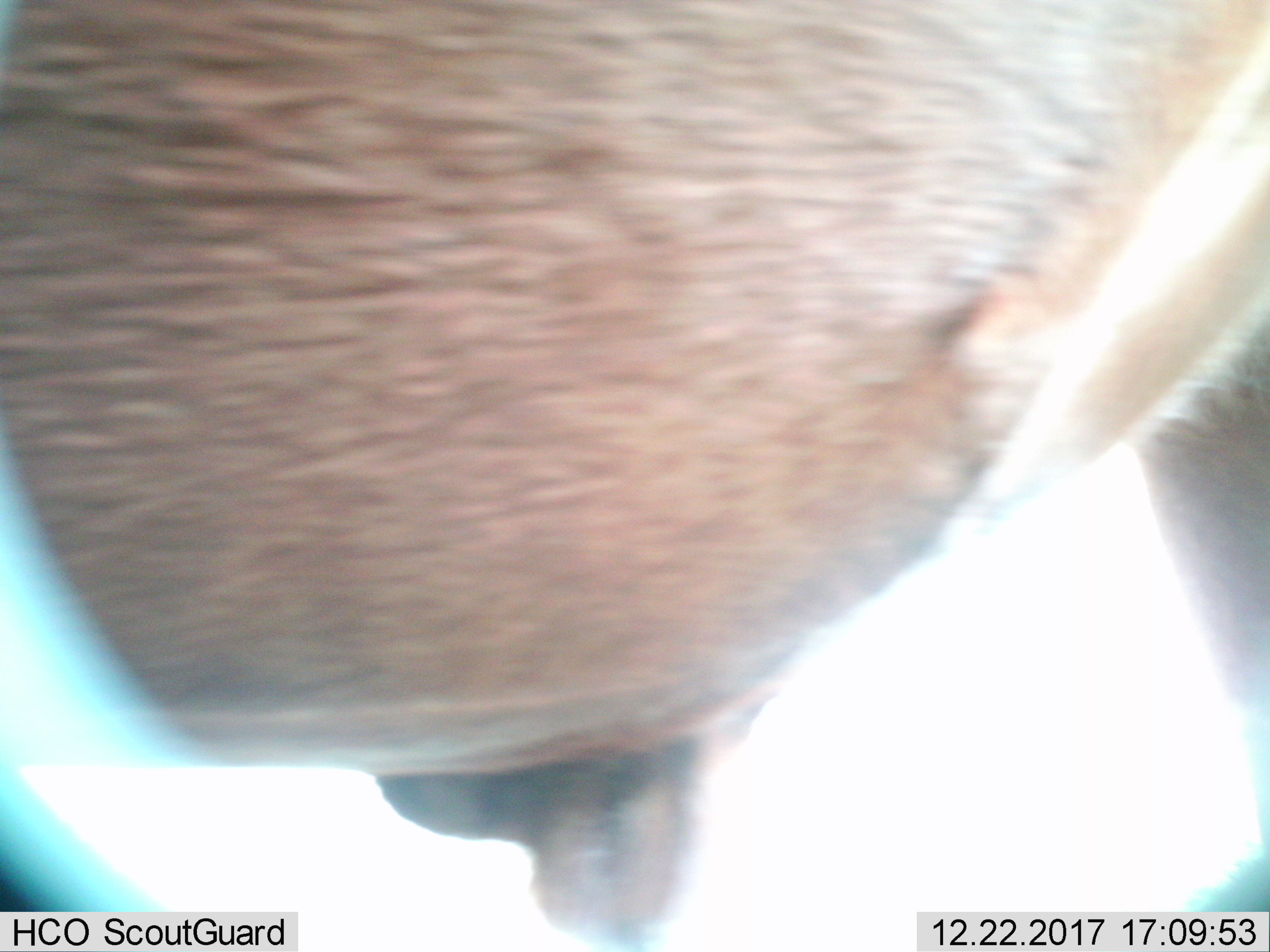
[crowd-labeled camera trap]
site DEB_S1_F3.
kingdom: Animalia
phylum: Chordata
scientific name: Vertebrata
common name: domestic animal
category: domesticanimal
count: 1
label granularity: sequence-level